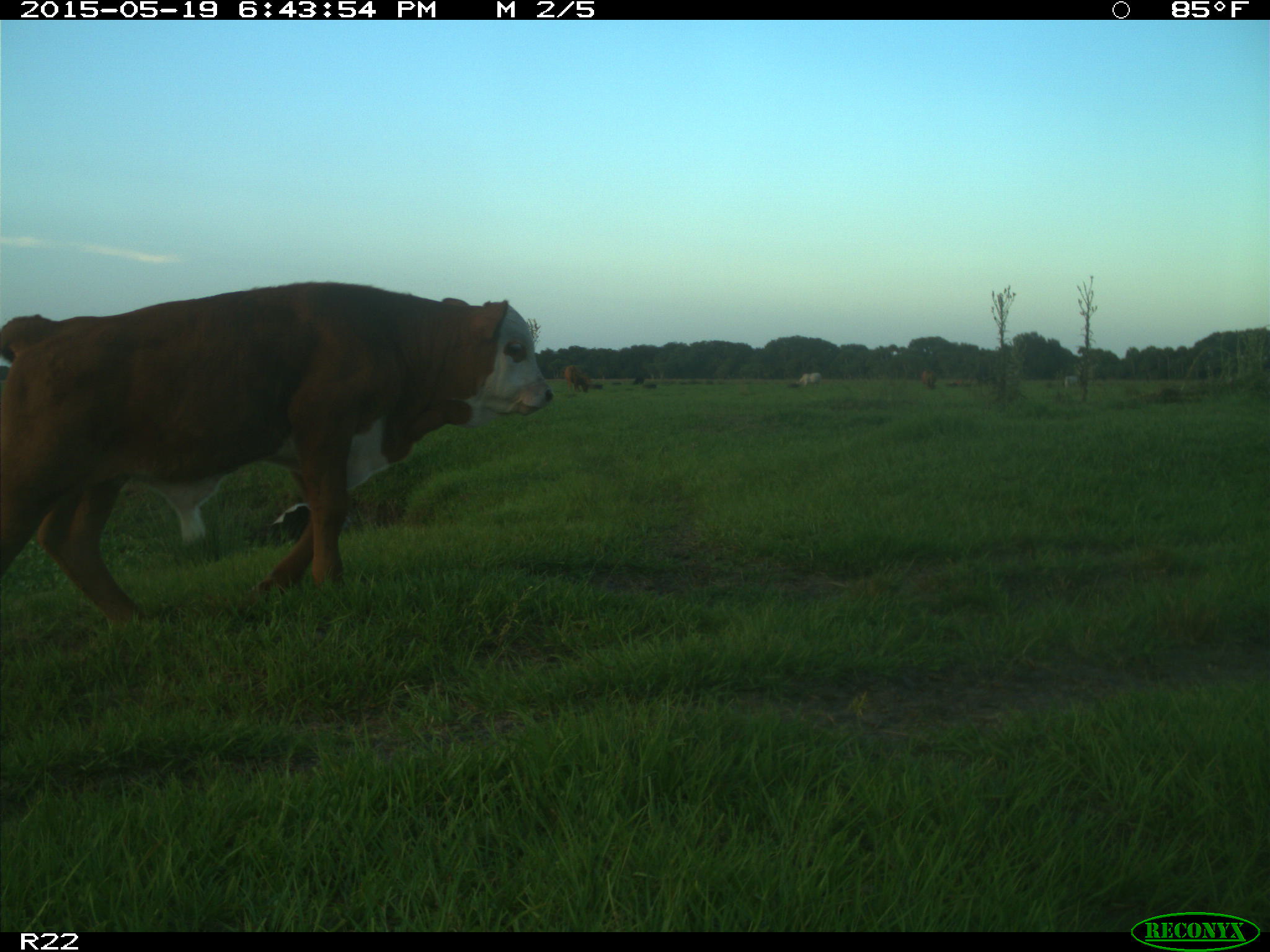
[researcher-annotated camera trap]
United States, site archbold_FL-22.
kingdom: Animalia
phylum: Chordata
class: Mammalia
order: Artiodactyla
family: Bovidae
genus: Bos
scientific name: Bos taurus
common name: domestic cow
Bos taurus (domestic cow).